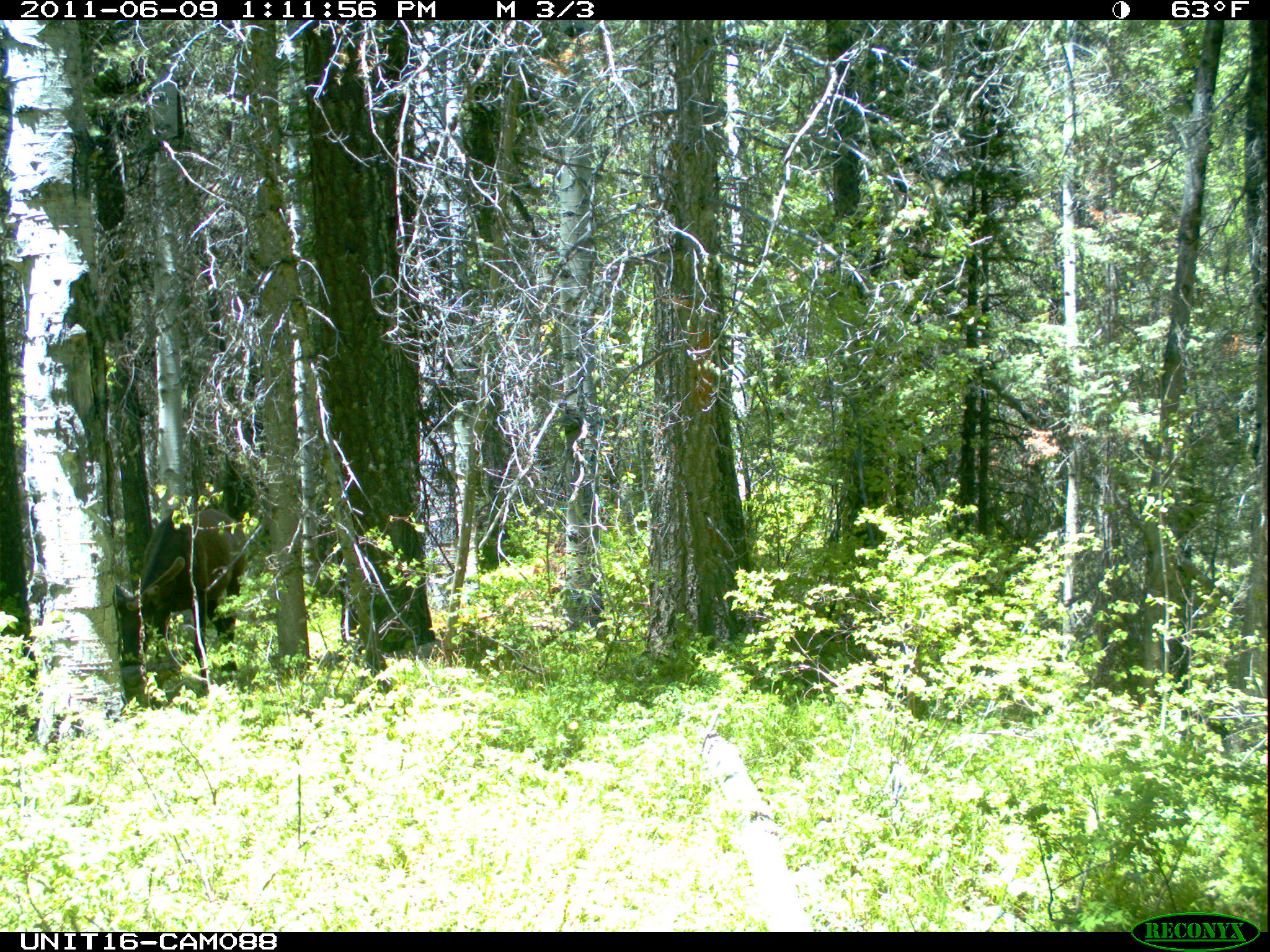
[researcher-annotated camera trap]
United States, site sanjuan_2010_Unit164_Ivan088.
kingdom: Animalia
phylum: Chordata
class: Mammalia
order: Artiodactyla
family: Cervidae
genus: Cervus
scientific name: Cervus elaphus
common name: red deer